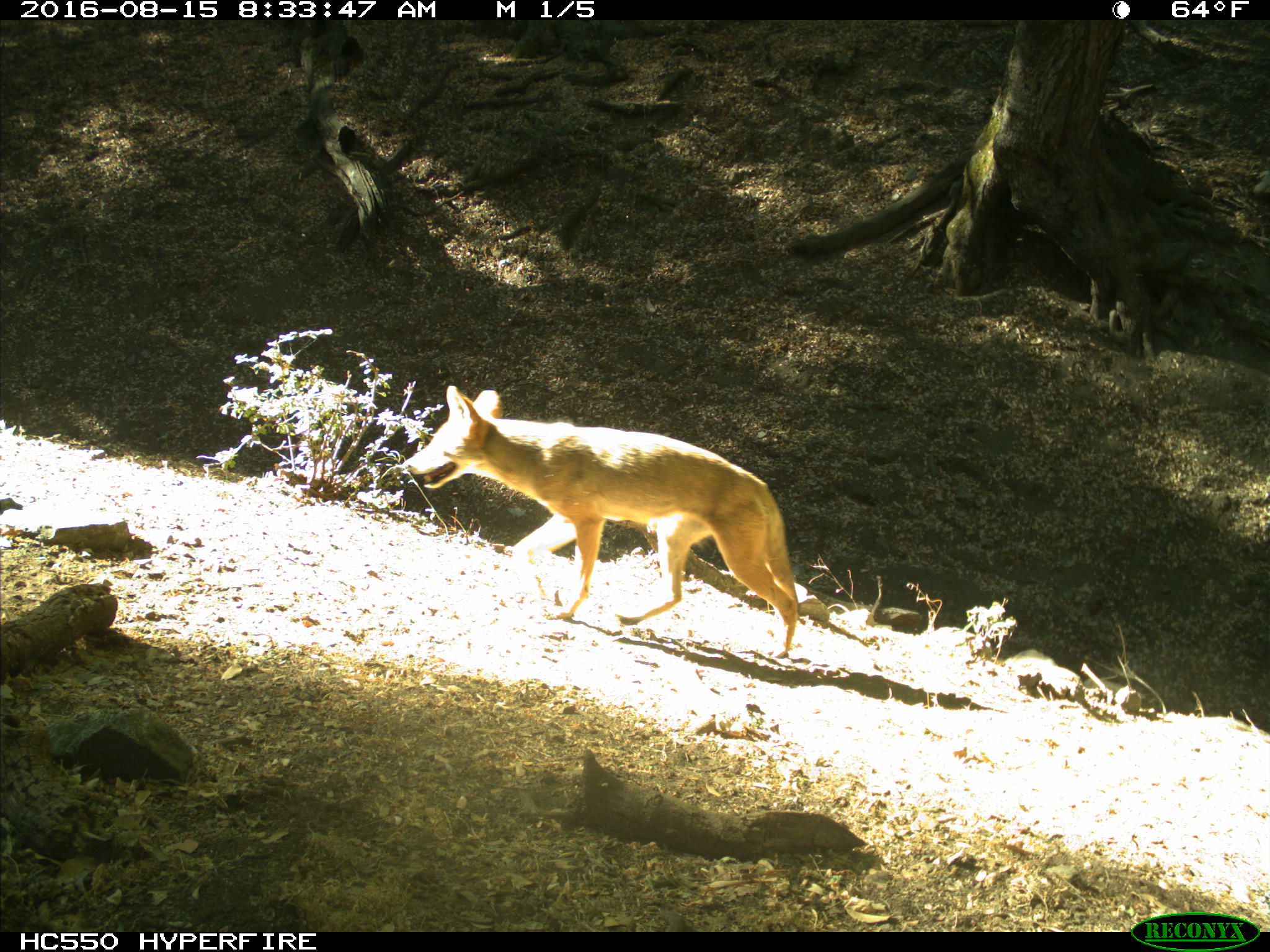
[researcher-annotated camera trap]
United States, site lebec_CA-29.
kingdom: Animalia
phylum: Chordata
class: Mammalia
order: Carnivora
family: Canidae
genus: Canis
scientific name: Canis latrans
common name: coyote